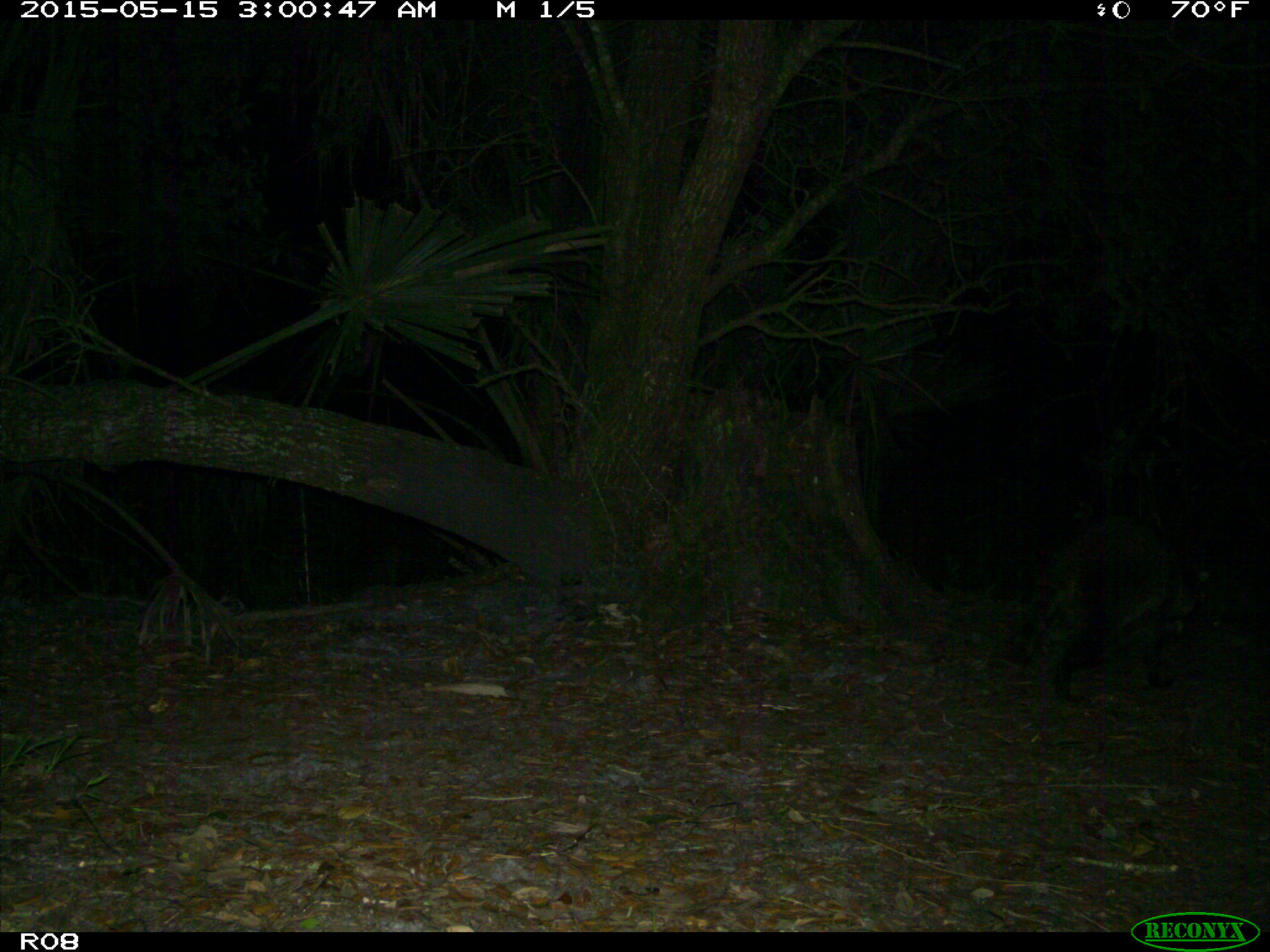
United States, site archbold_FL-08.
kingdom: Animalia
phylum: Chordata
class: Mammalia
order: Carnivora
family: Procyonidae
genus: Procyon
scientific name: Procyon lotor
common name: common raccoon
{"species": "Procyon lotor (common raccoon)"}